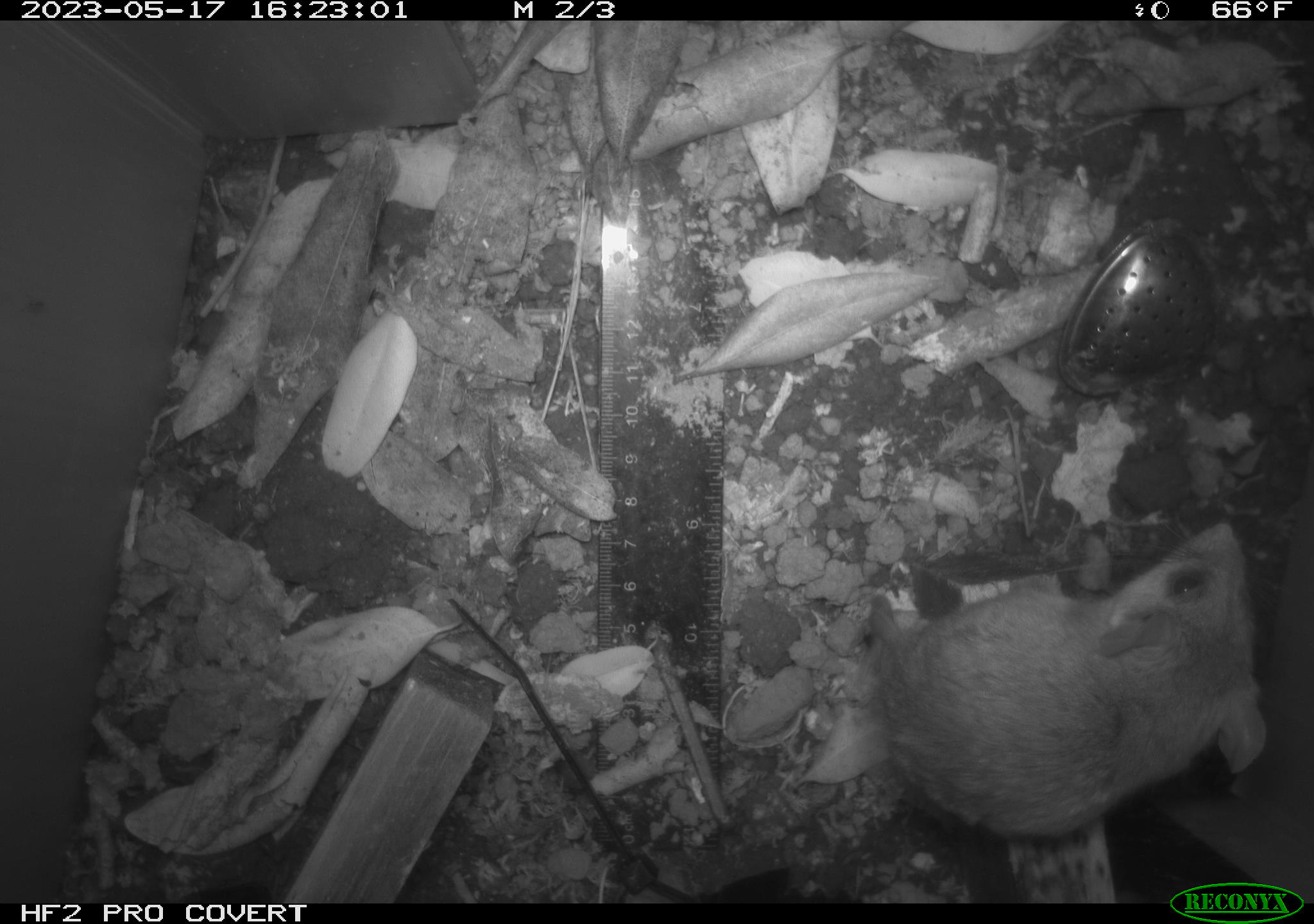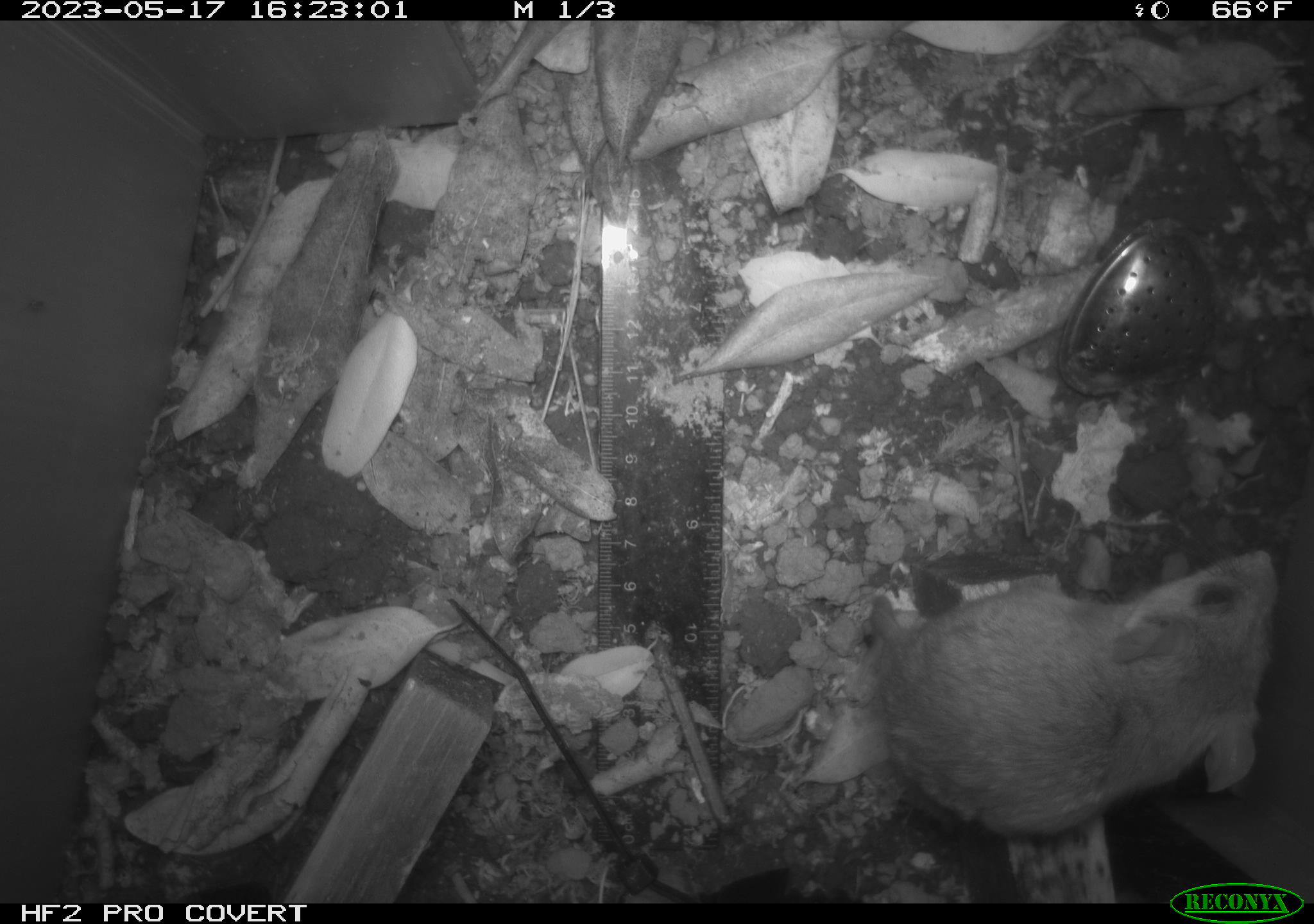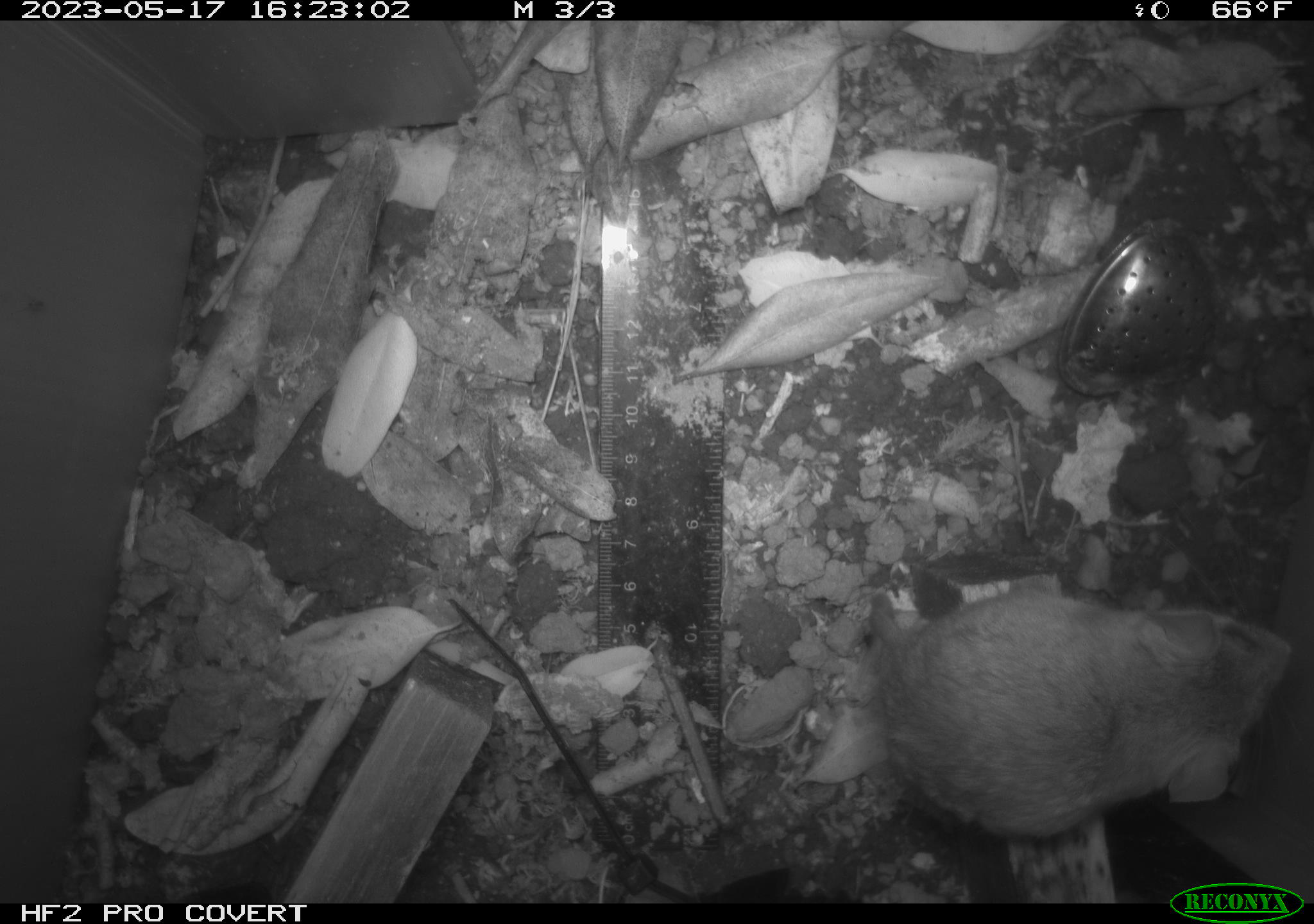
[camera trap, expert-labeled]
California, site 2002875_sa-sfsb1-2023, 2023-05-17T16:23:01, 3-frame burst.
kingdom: Animalia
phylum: Chordata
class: Mammalia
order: Rodentia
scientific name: Rodentia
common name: mouse species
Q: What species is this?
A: Mouse species (Rodentia).